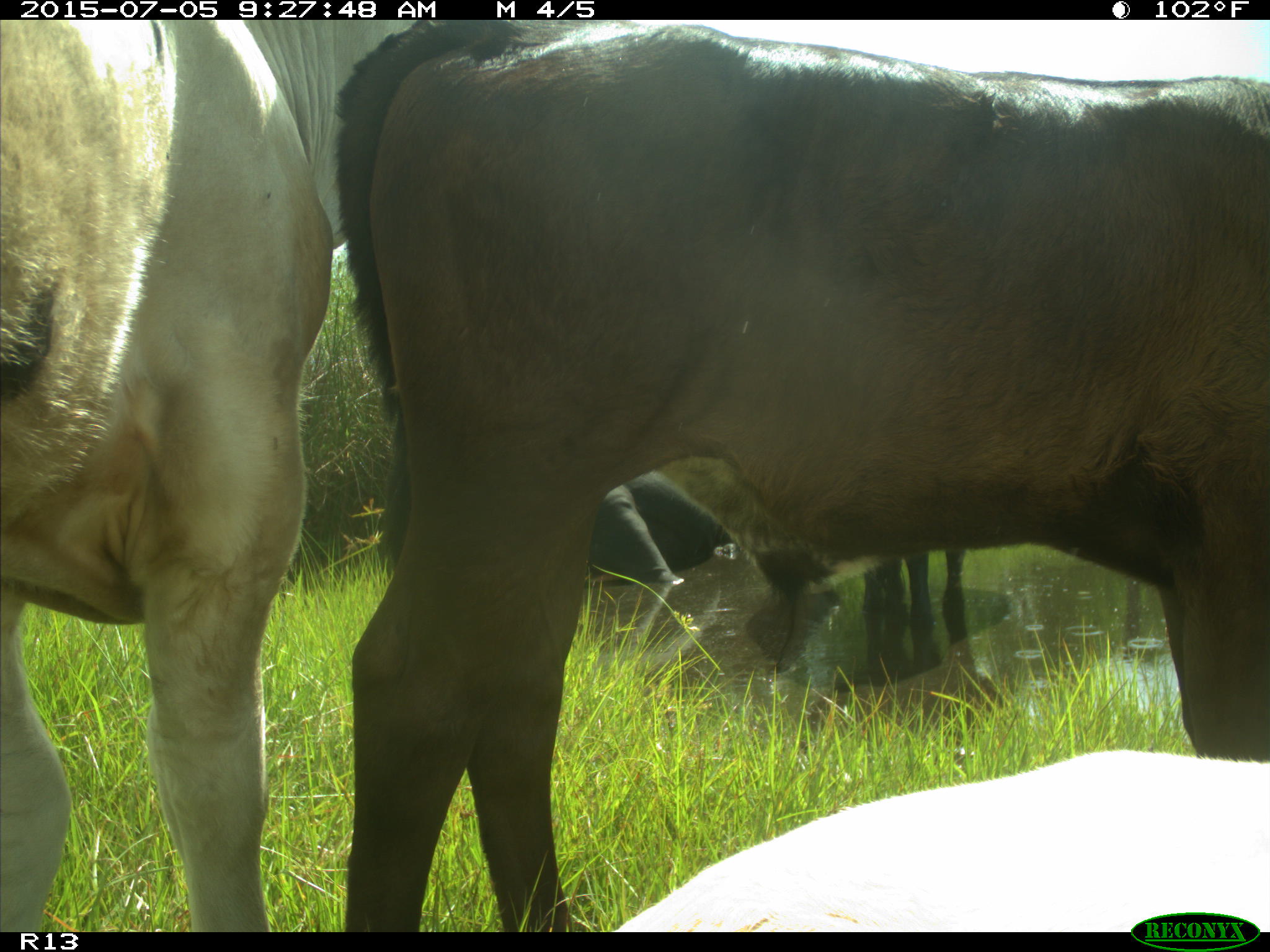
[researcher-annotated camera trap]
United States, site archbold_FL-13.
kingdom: Animalia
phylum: Chordata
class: Mammalia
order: Artiodactyla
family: Bovidae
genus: Bos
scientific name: Bos taurus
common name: domestic cow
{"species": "Bos taurus (domestic cow)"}